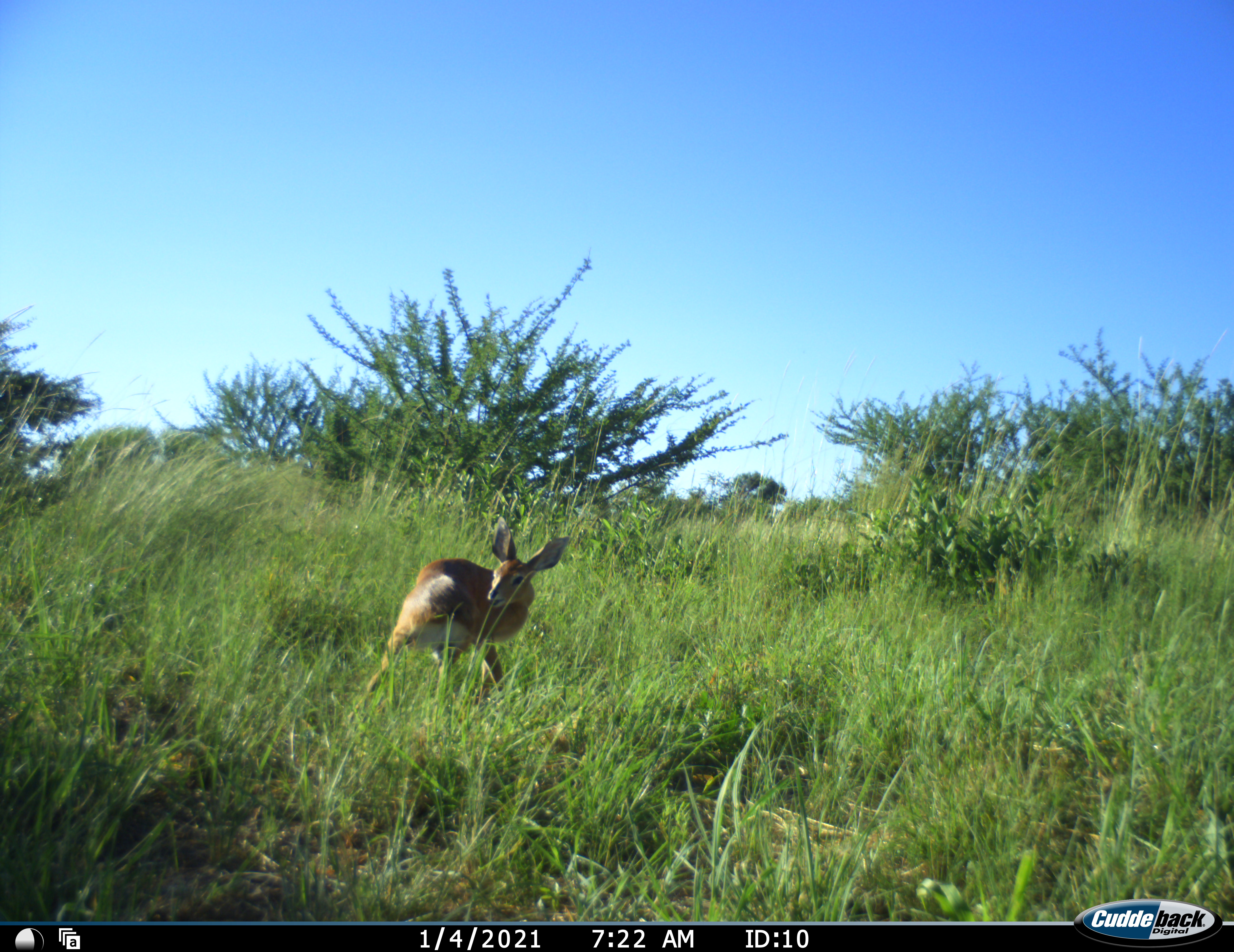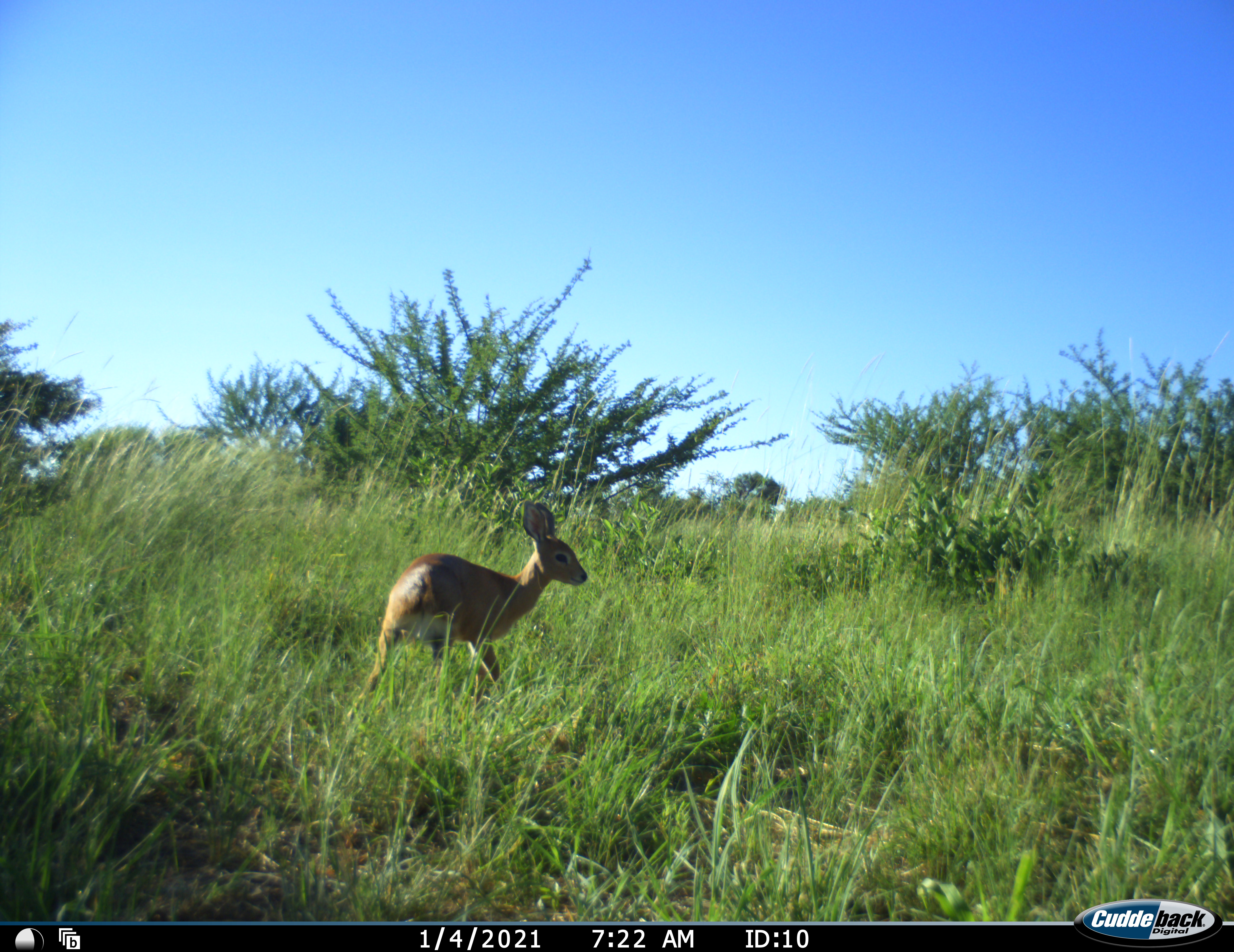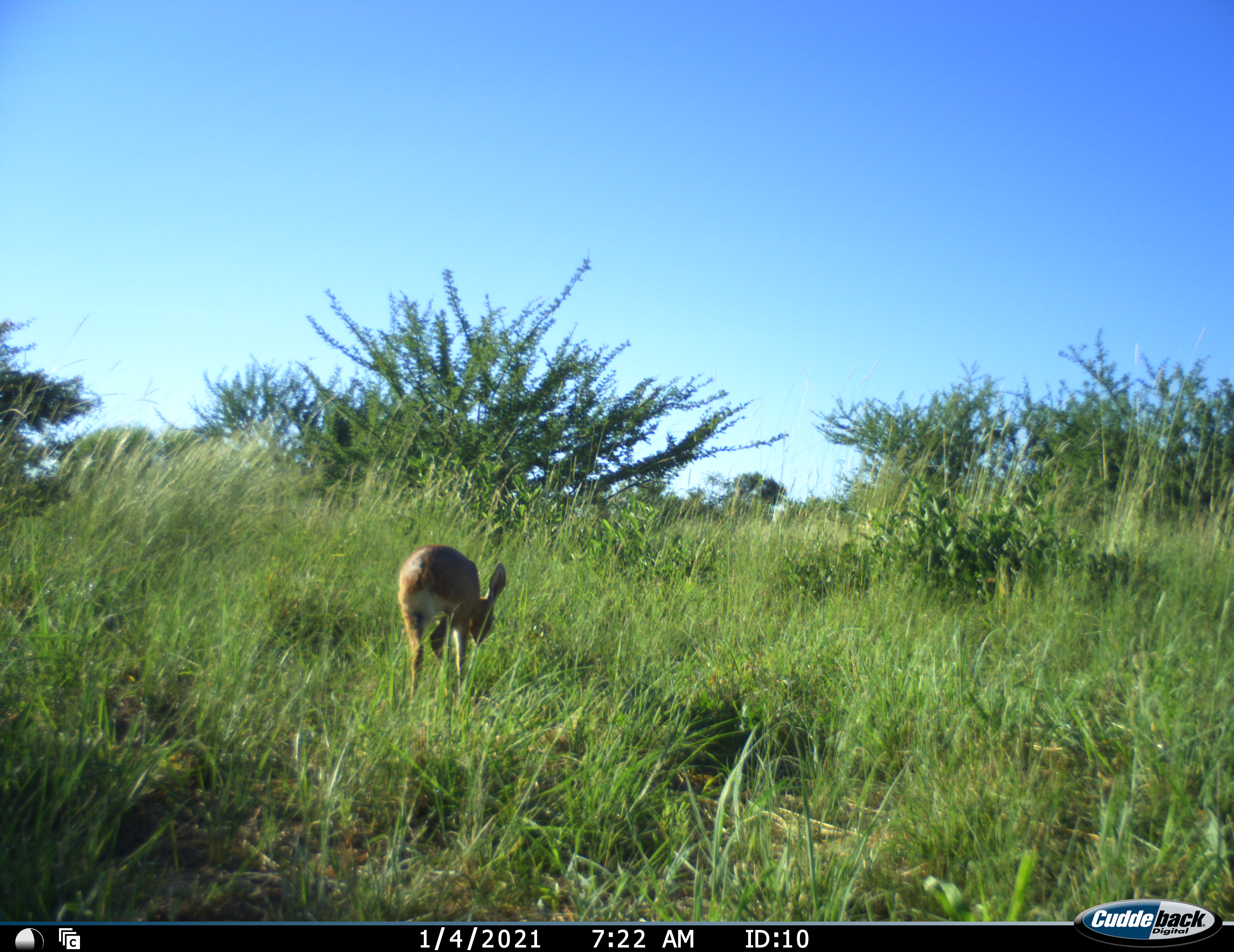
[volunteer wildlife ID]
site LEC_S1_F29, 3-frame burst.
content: unidentified animal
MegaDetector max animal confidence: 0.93